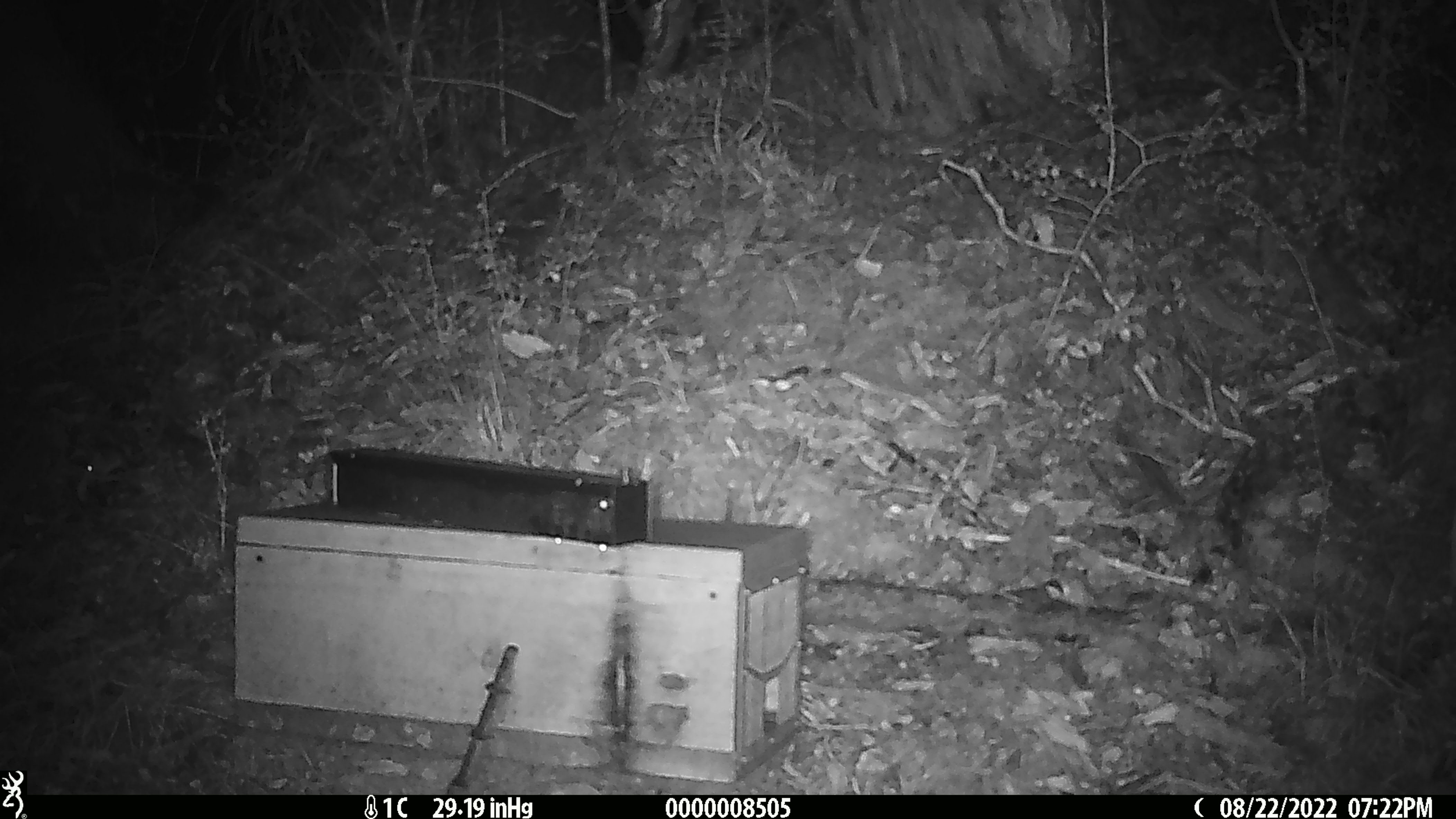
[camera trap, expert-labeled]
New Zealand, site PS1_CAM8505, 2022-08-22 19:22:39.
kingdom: Animalia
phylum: Chordata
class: Mammalia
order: Rodentia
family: Muridae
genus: Mus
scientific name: Mus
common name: mouse